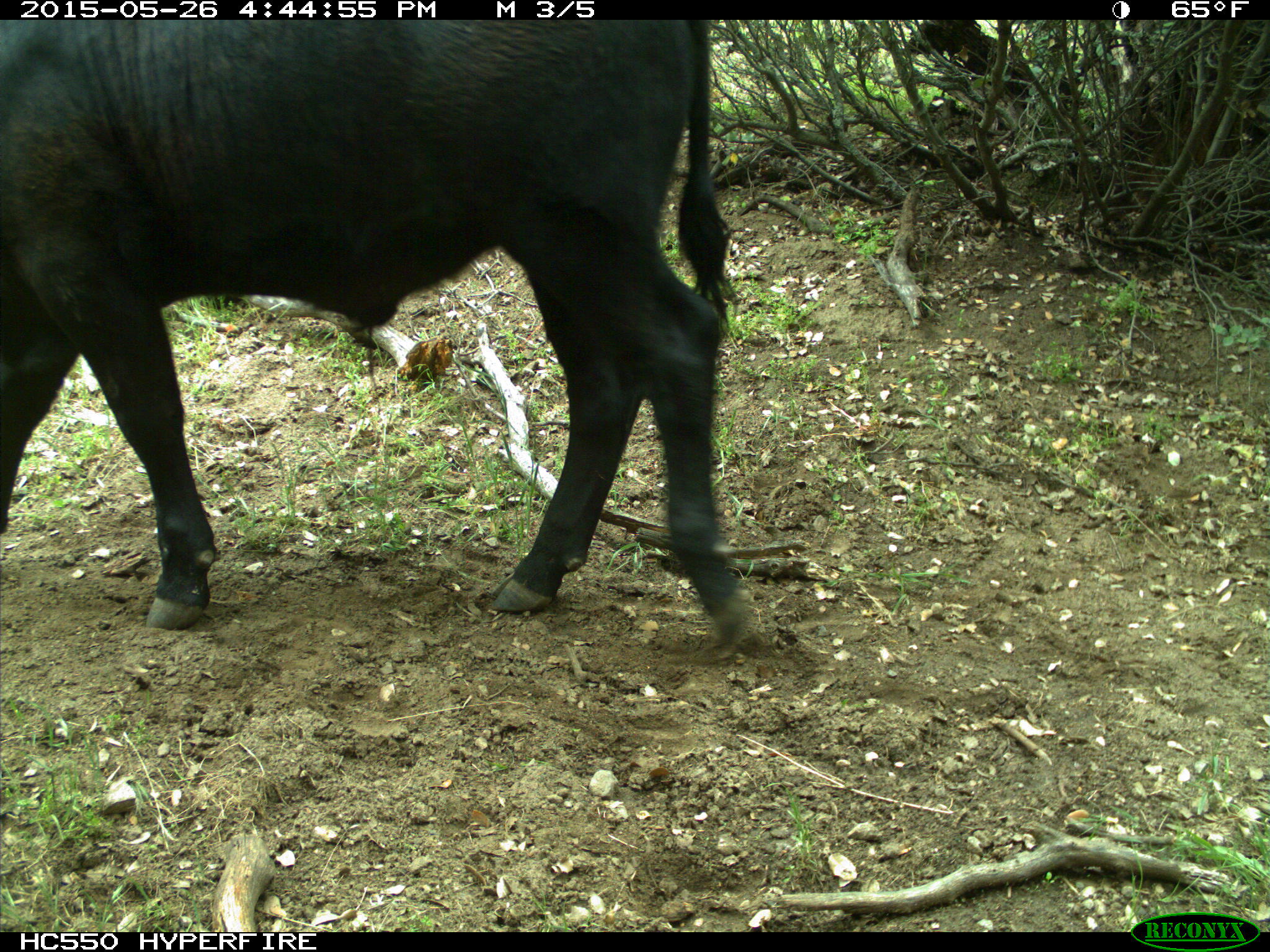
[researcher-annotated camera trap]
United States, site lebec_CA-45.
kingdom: Animalia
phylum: Chordata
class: Mammalia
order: Artiodactyla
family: Bovidae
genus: Bos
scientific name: Bos taurus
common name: domestic cow